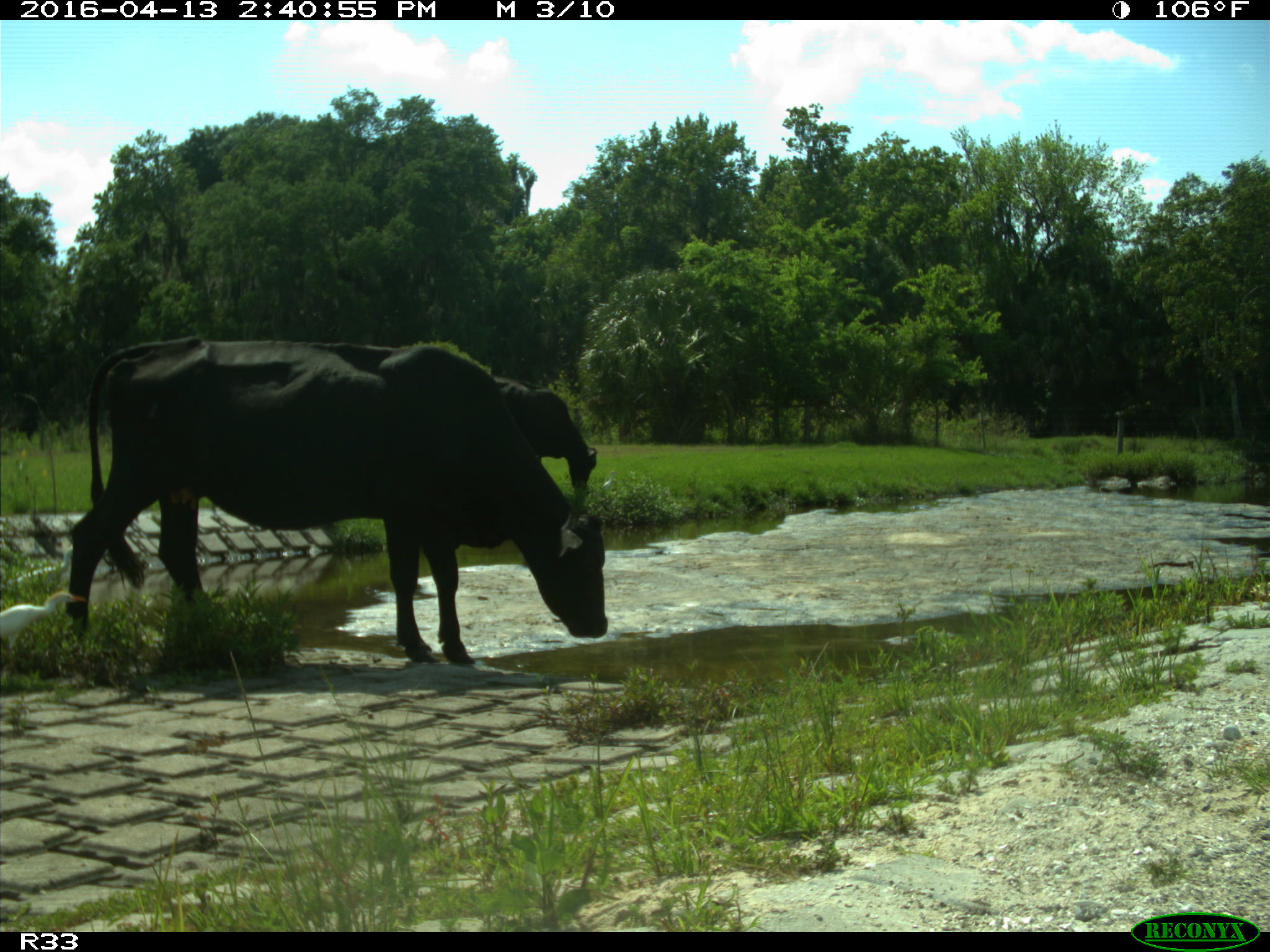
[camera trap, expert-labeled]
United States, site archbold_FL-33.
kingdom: Animalia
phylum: Chordata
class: Mammalia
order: Artiodactyla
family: Bovidae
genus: Bos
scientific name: Bos taurus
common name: domestic cow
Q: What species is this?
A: Bos taurus (domestic cow).